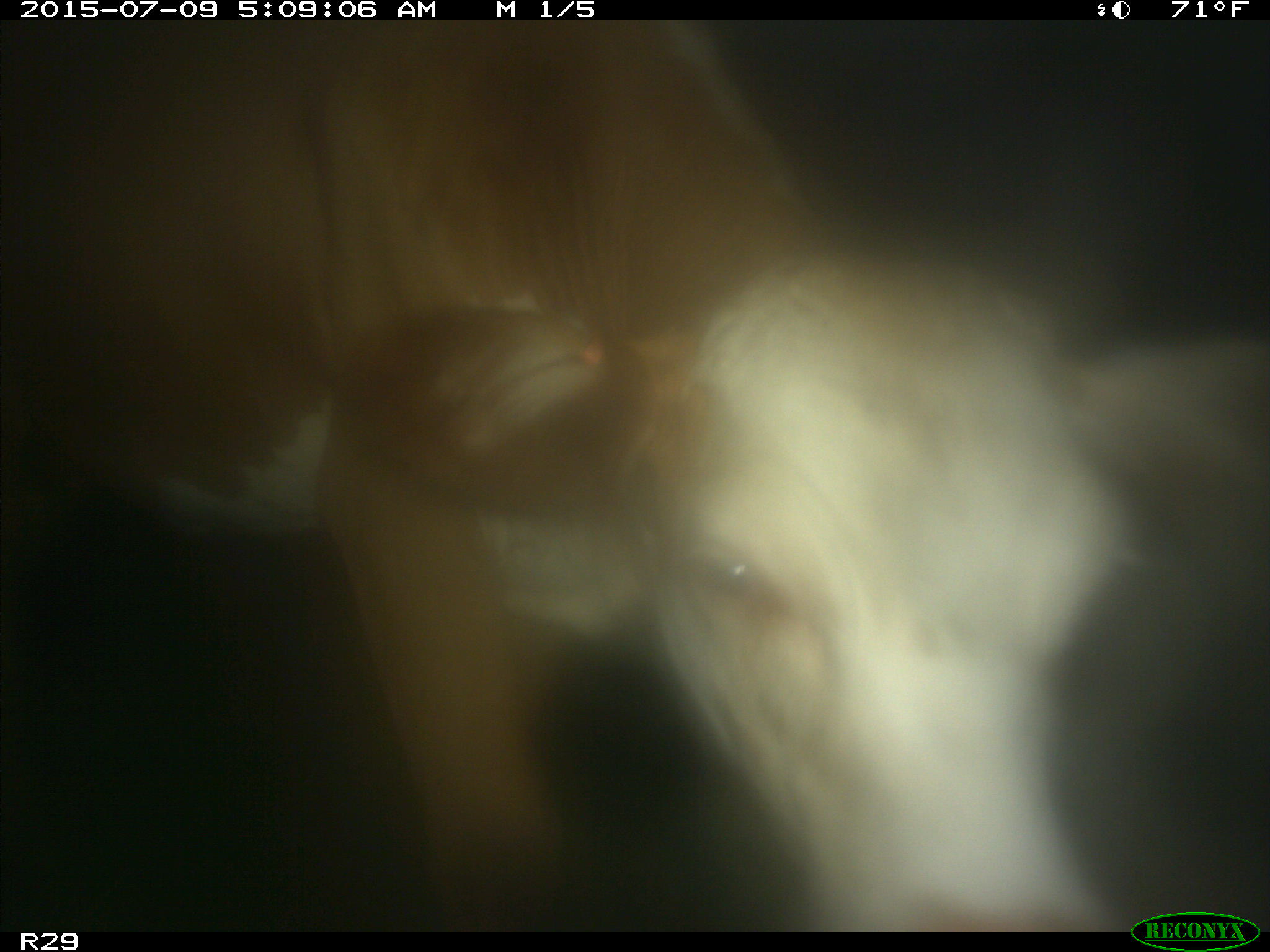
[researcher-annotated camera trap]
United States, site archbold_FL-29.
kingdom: Animalia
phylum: Chordata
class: Mammalia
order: Artiodactyla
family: Bovidae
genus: Bos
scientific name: Bos taurus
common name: domestic cow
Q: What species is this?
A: Bos taurus (domestic cow).